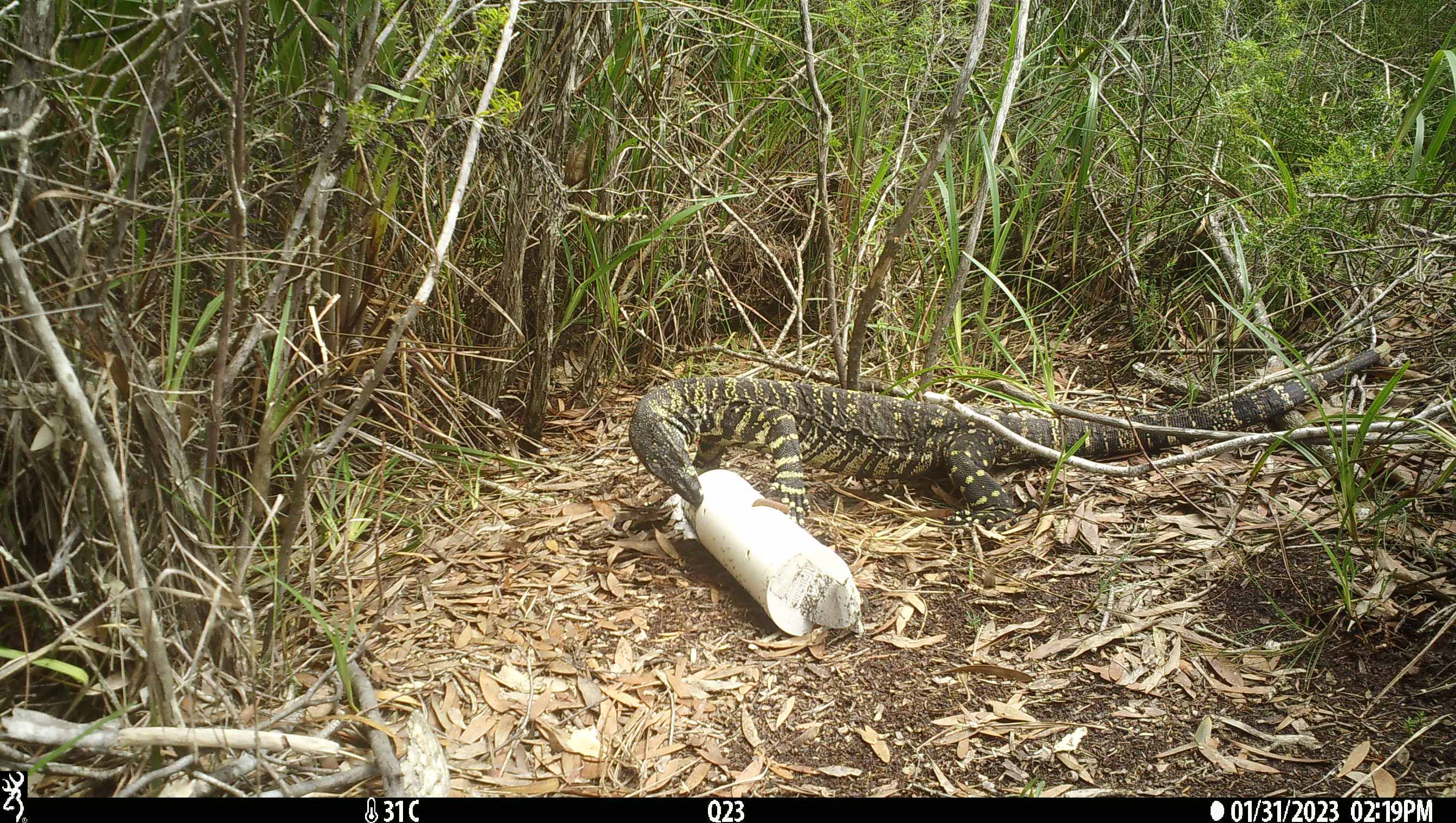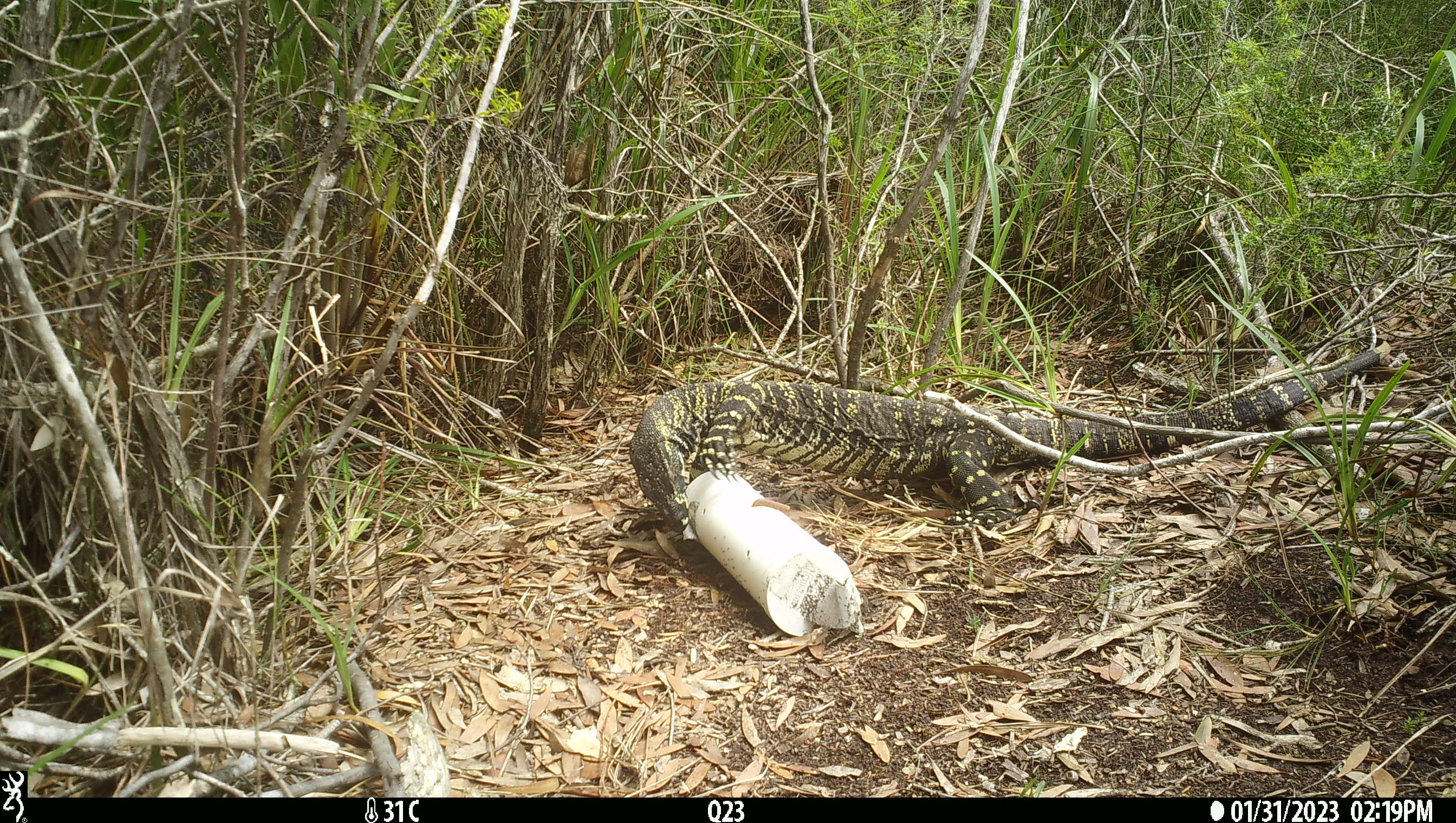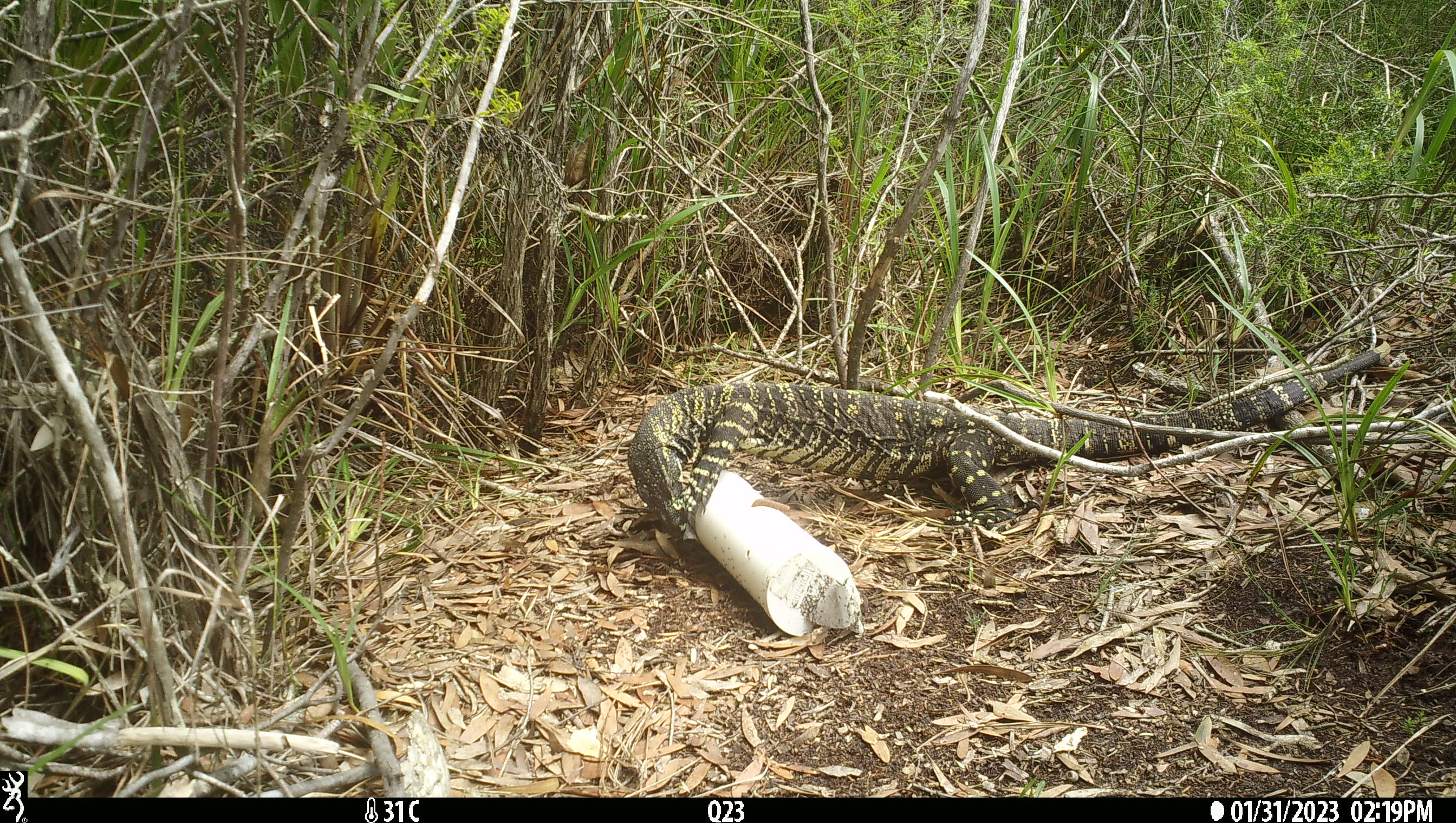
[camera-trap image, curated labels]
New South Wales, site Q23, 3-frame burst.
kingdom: Animalia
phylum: Chordata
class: Reptilia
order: Squamata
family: Varanidae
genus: Varanus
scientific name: Varanus varius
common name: lace monitor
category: goanna